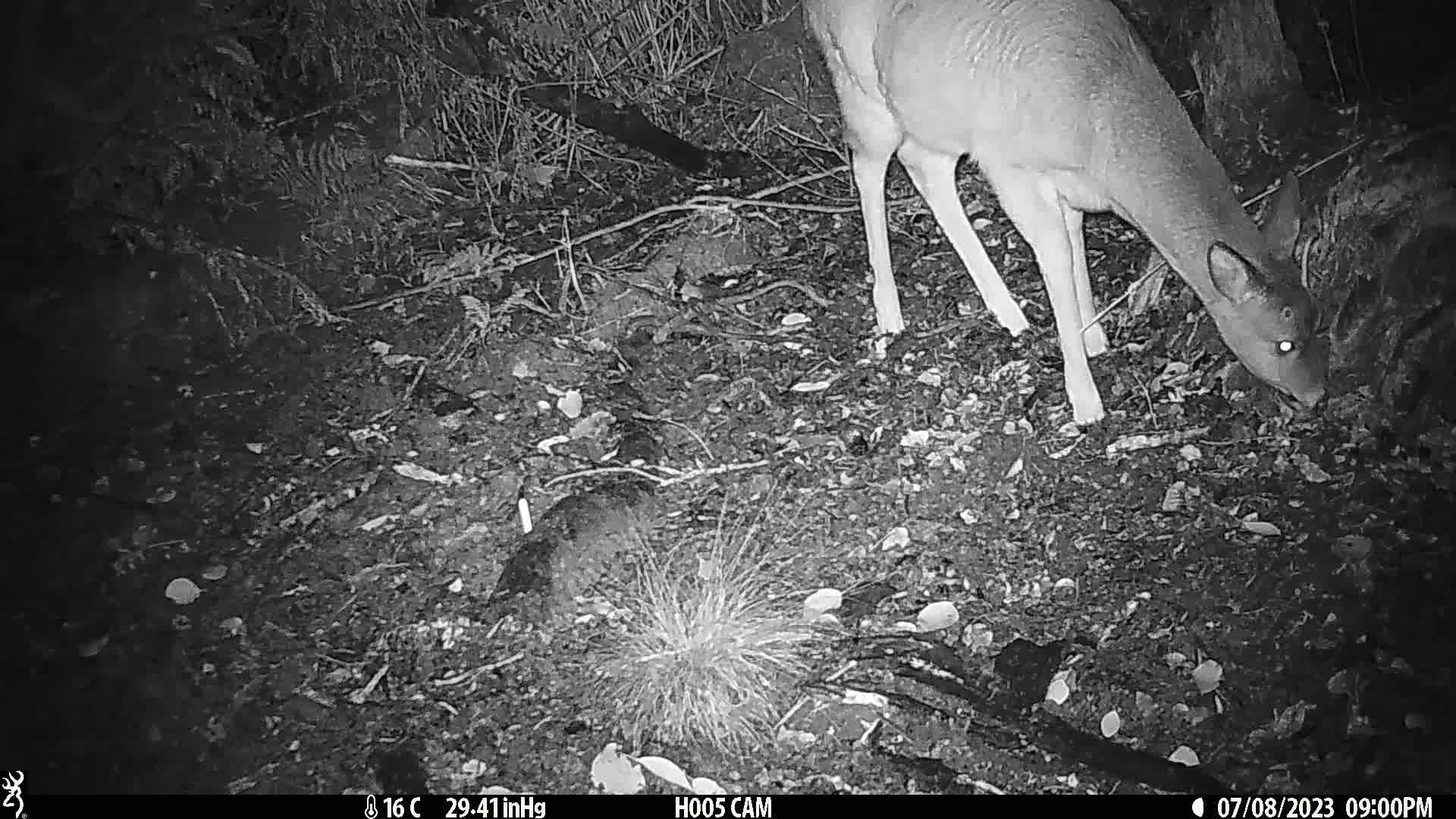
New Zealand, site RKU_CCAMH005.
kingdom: Animalia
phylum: Chordata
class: Mammalia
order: Artiodactyla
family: Cervidae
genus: Odocoileus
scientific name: Odocoileus virginianus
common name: white-tailed deer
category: white tailed deer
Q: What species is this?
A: White tailed deer (white-tailed deer) (Odocoileus virginianus).